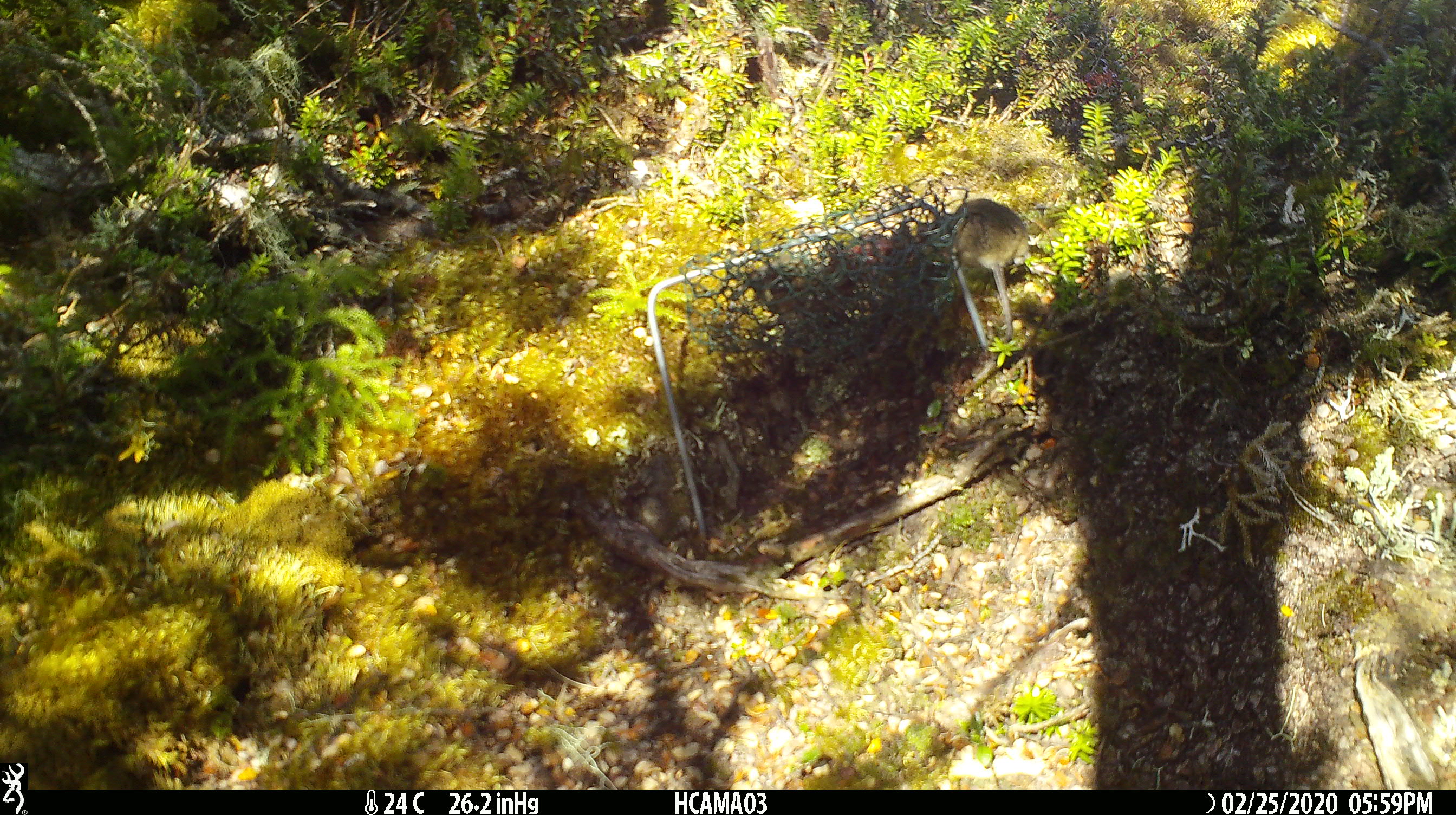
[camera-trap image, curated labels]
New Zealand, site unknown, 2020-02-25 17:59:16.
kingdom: Animalia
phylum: Chordata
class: Mammalia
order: Rodentia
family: Muridae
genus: Mus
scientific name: Mus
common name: mouse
Mouse (Mus).